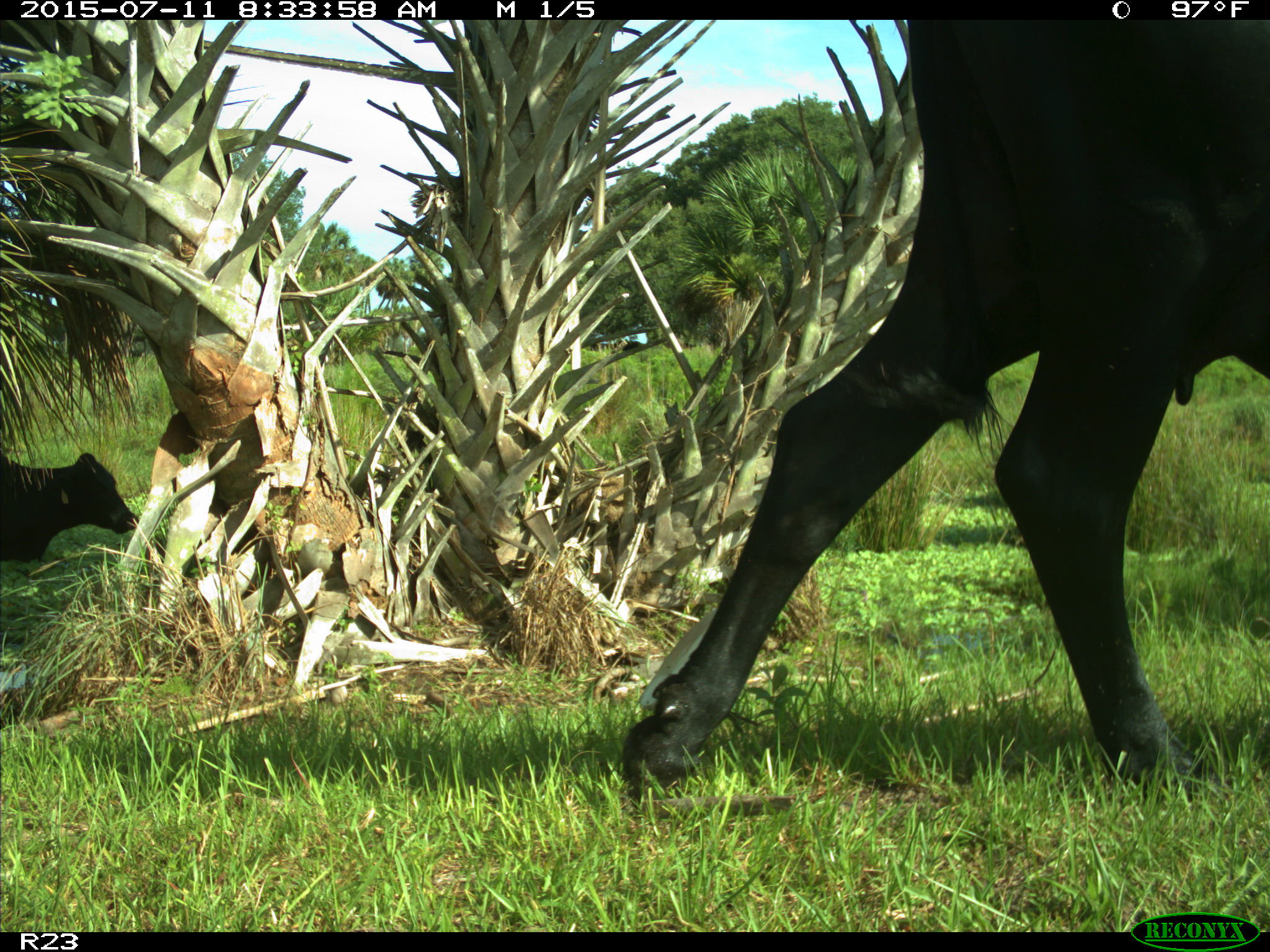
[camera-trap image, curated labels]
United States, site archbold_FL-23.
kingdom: Animalia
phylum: Chordata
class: Mammalia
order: Artiodactyla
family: Bovidae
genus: Bos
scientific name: Bos taurus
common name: domestic cow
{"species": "Bos taurus (domestic cow)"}